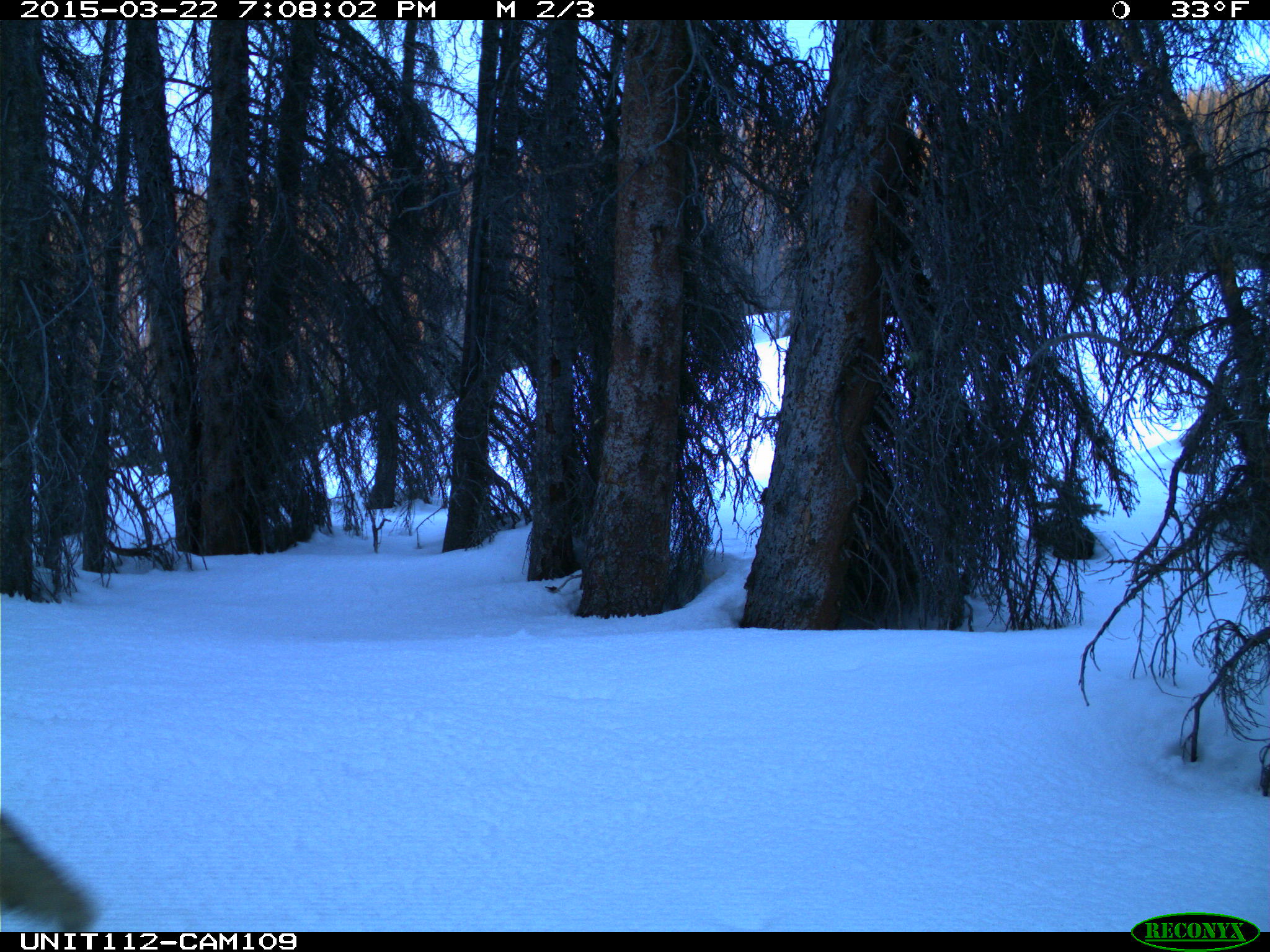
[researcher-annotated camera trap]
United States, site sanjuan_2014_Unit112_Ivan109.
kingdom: Animalia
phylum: Chordata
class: Mammalia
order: Carnivora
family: Canidae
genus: Vulpes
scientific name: Vulpes vulpes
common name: red fox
Vulpes vulpes (red fox).